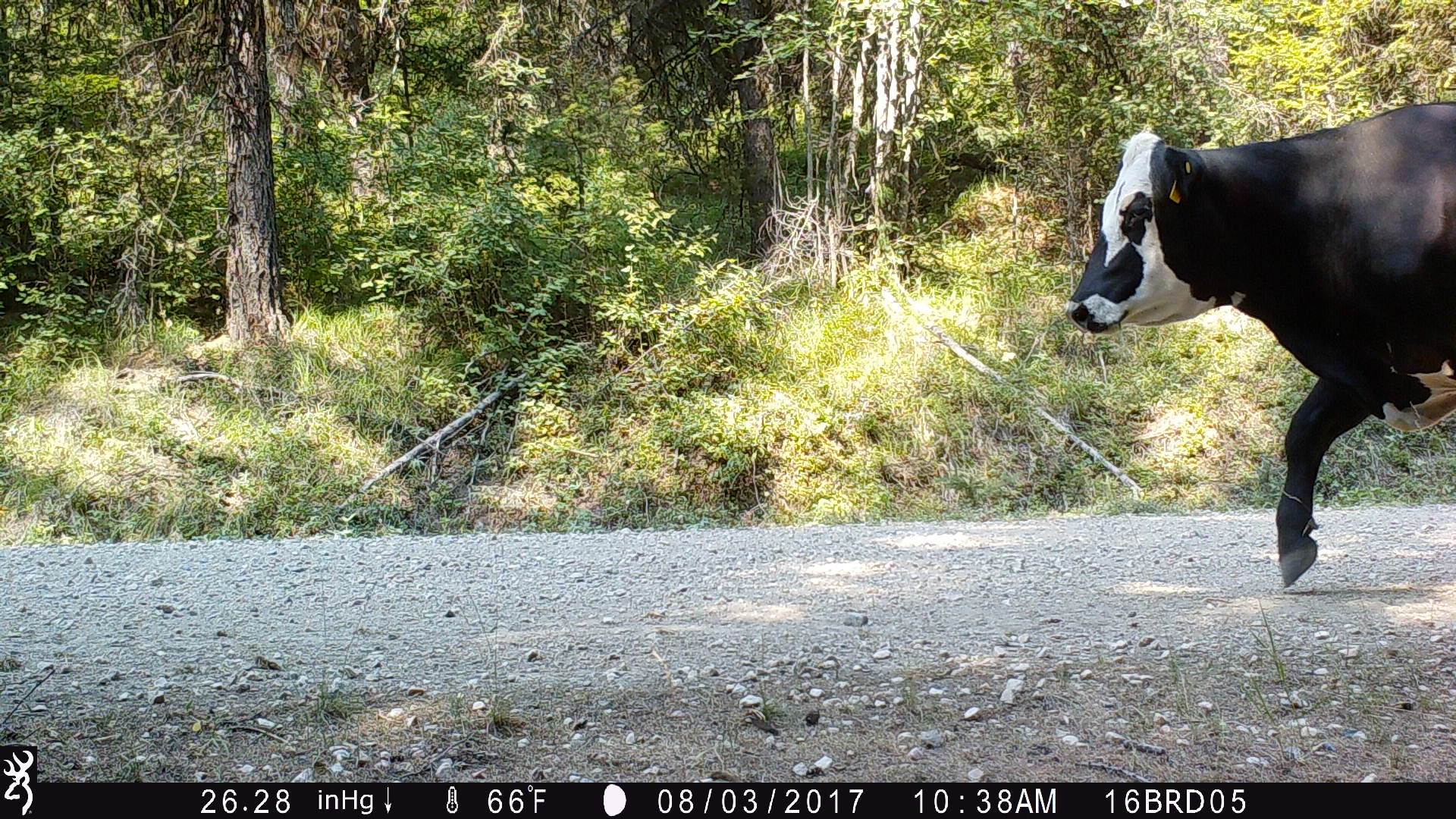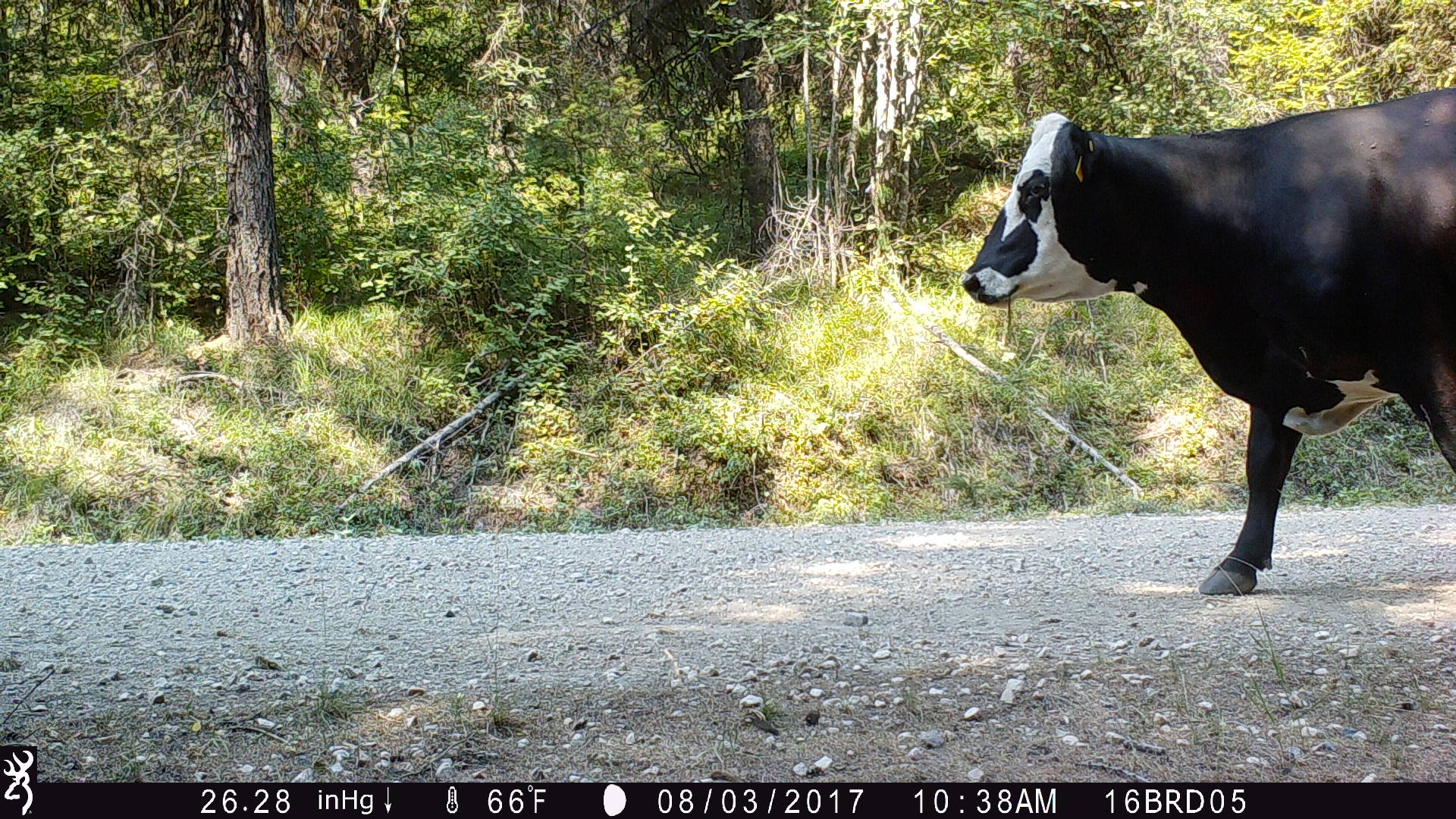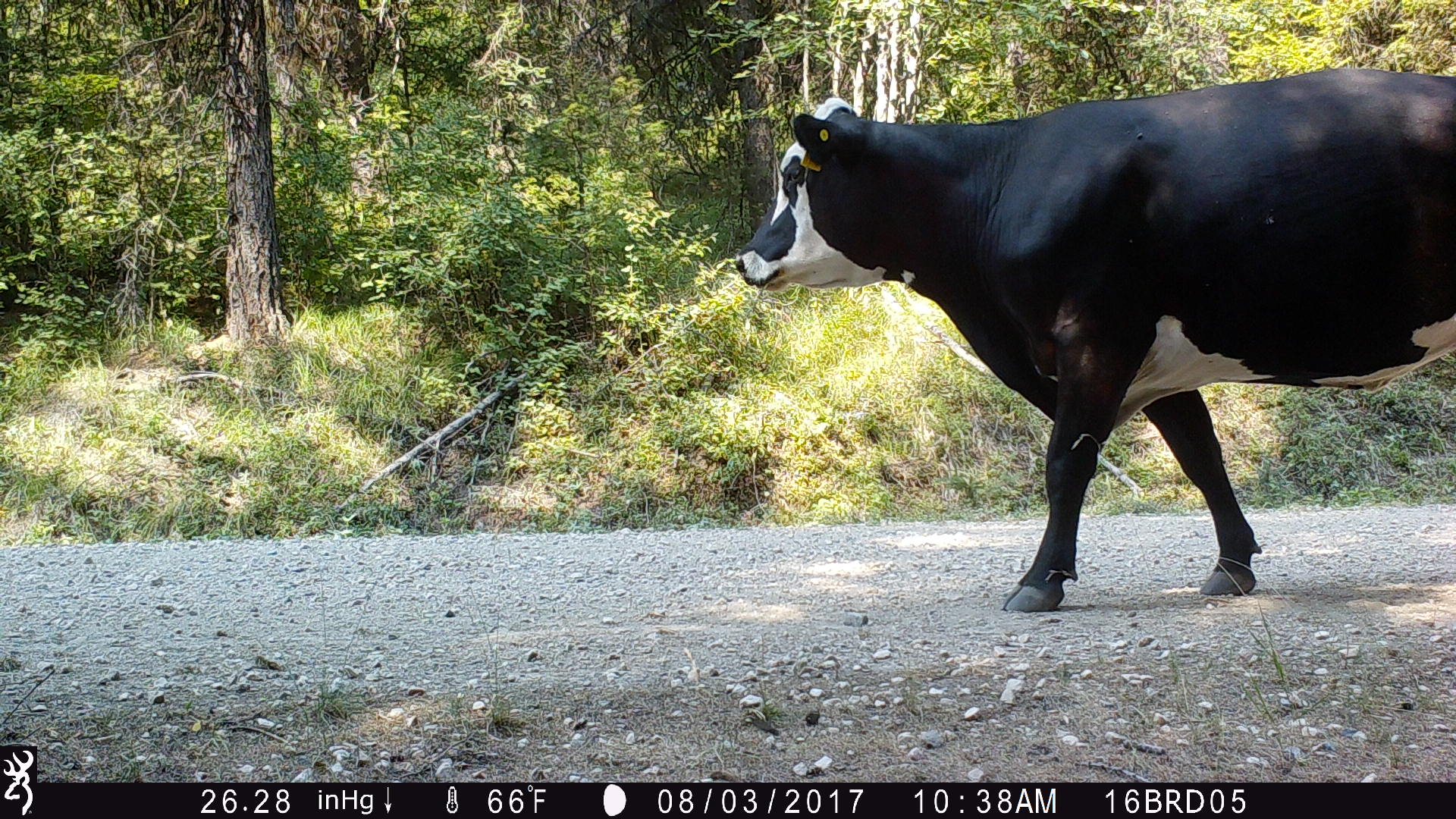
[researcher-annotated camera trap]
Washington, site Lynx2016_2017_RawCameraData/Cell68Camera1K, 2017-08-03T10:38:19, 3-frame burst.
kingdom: Animalia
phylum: Chordata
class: Mammalia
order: Artiodactyla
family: Bovidae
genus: Bos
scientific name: Bos taurus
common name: domestic cattle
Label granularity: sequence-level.